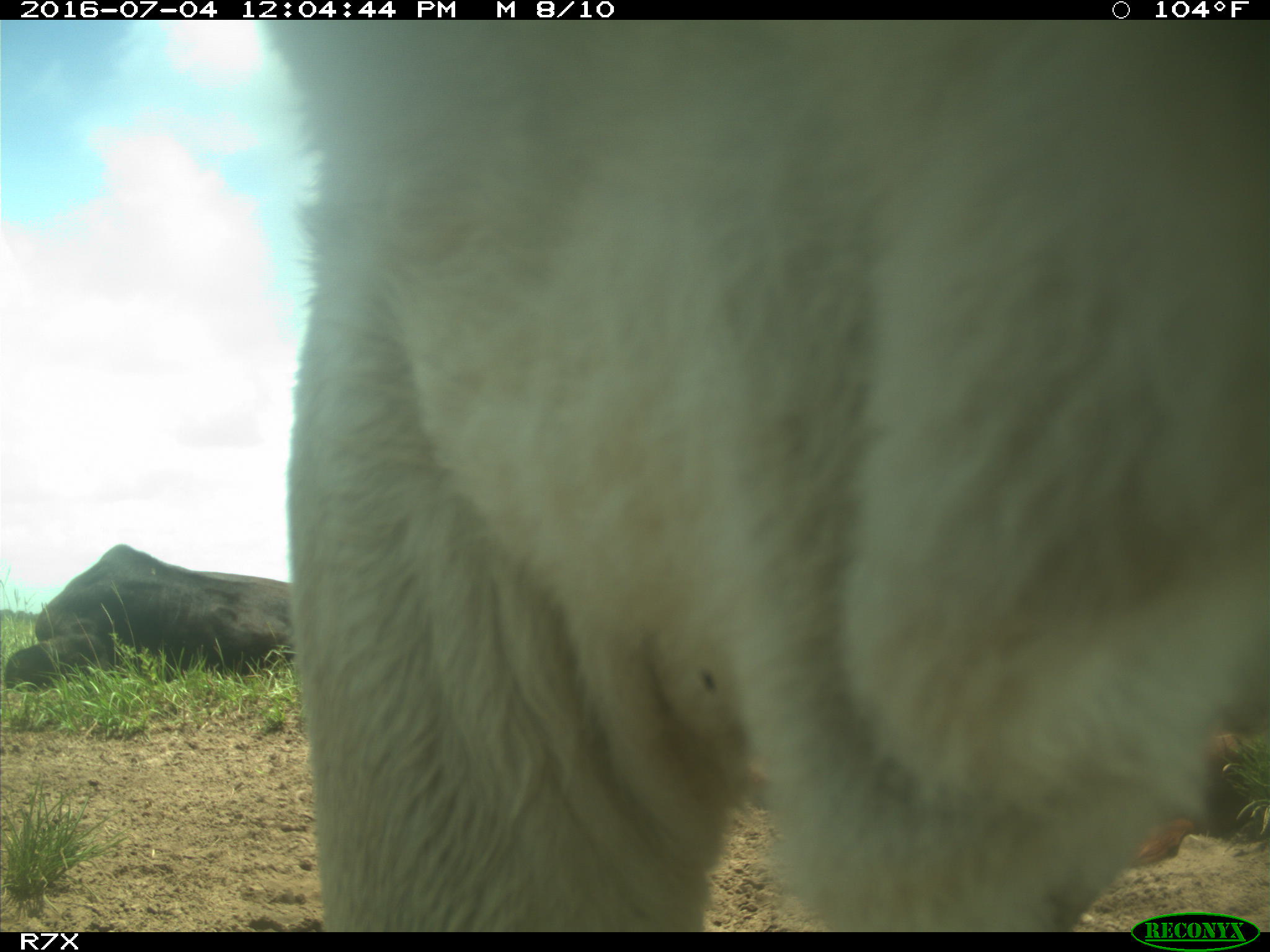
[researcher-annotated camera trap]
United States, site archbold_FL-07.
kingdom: Animalia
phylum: Chordata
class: Mammalia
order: Artiodactyla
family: Bovidae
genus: Bos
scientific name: Bos taurus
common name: domestic cow